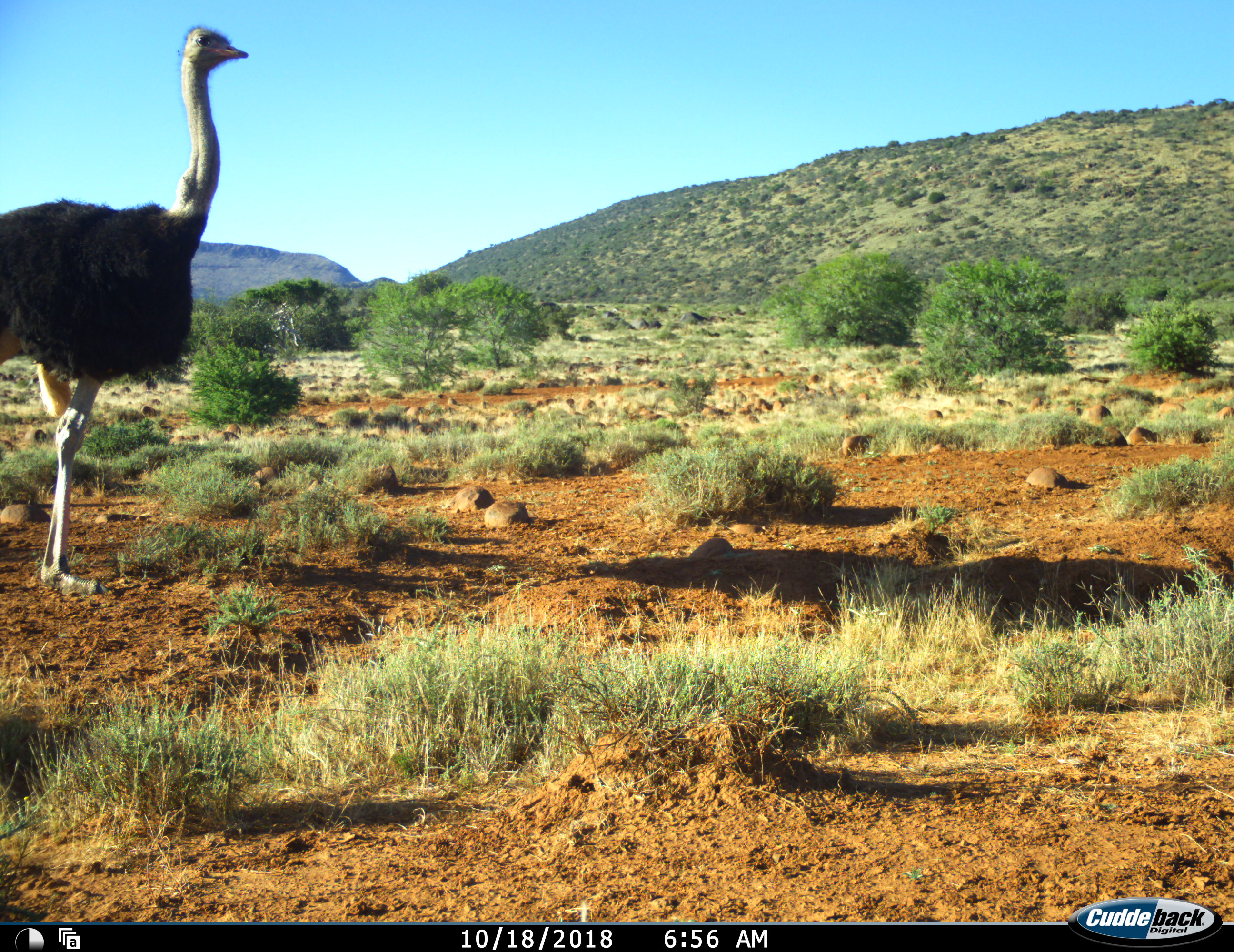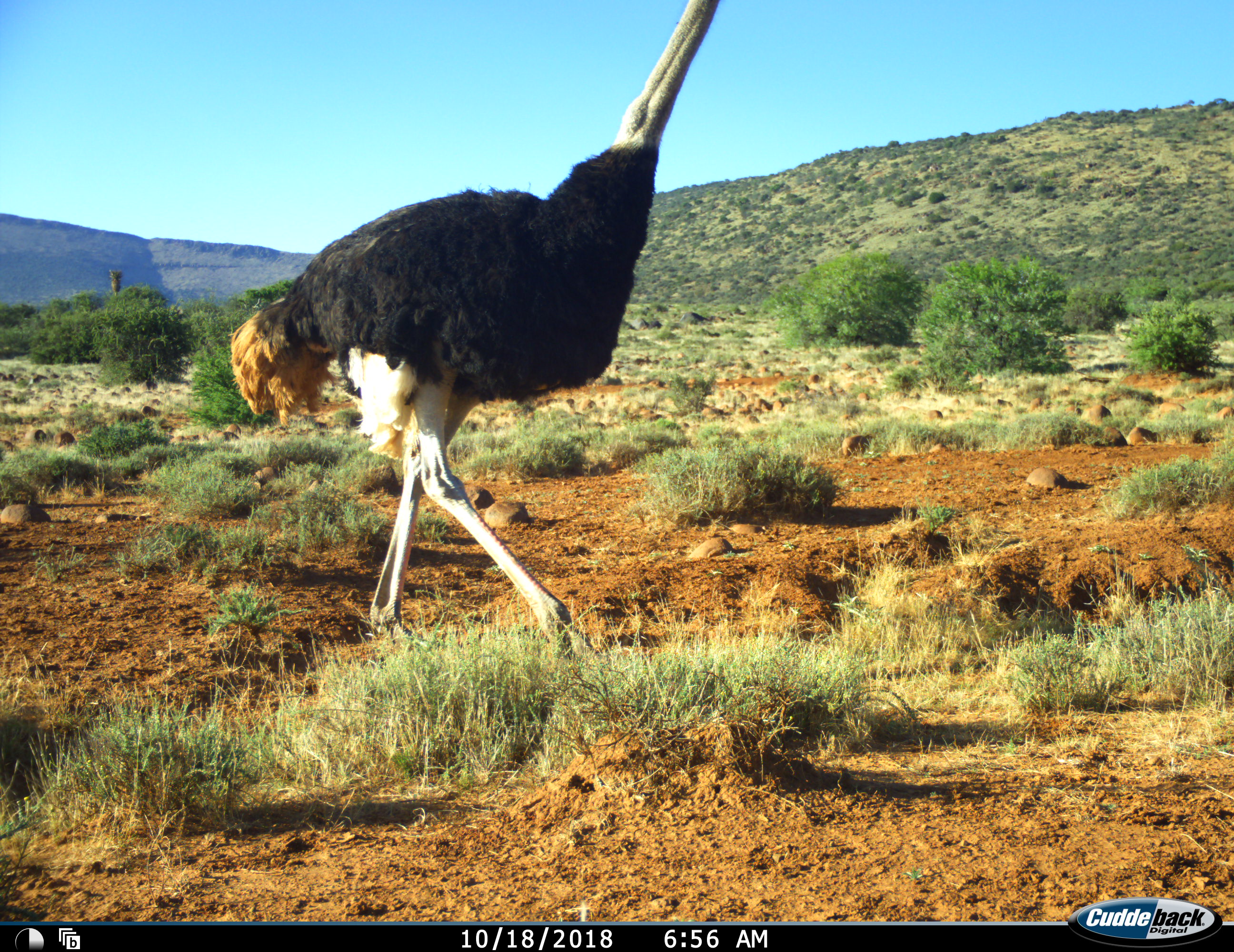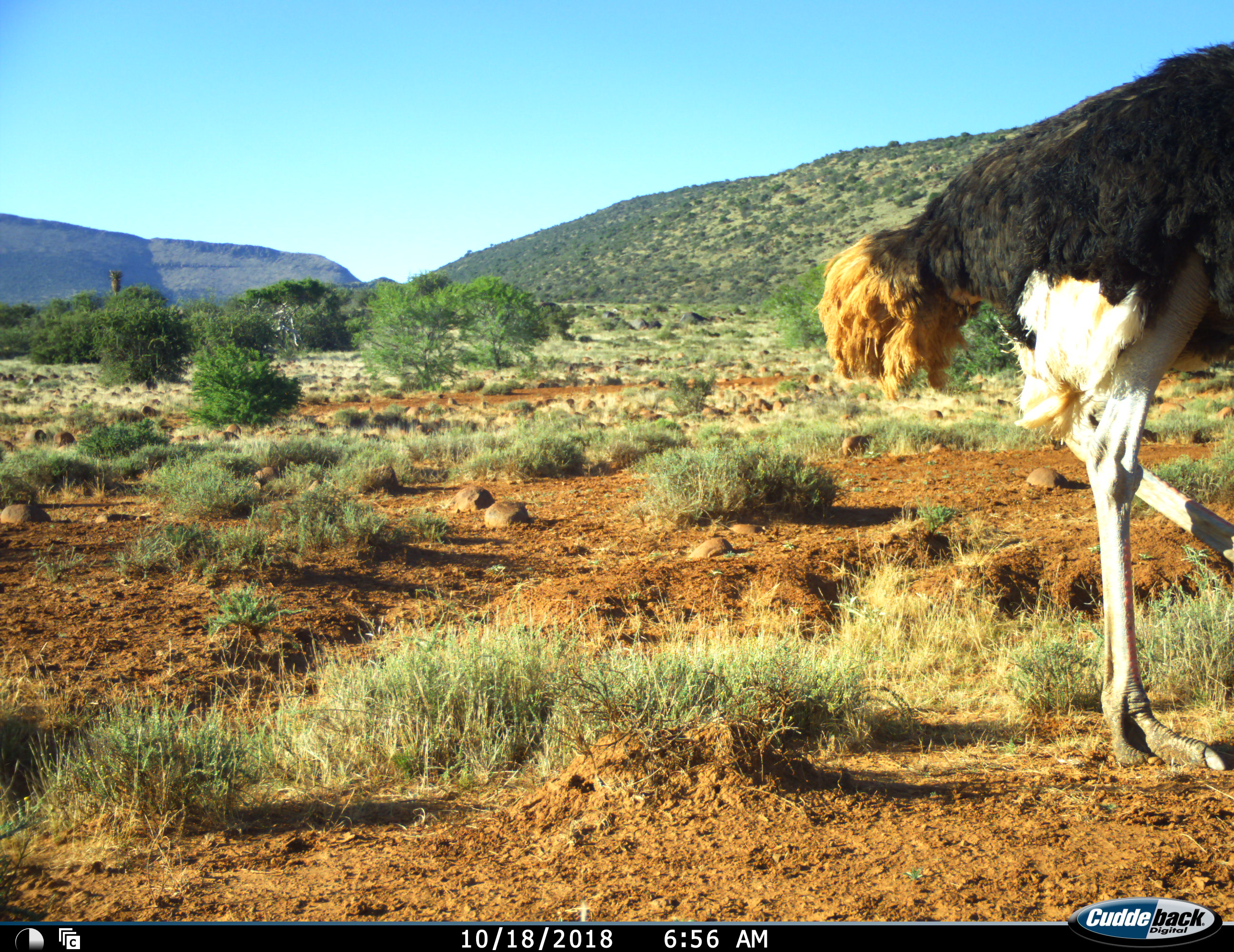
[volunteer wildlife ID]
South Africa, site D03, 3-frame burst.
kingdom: Animalia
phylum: Chordata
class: Aves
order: Struthioniformes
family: Struthionidae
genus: Struthio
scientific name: Struthio camelus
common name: ostrich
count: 1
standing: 10%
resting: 0%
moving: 90%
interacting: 0%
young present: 0%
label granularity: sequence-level